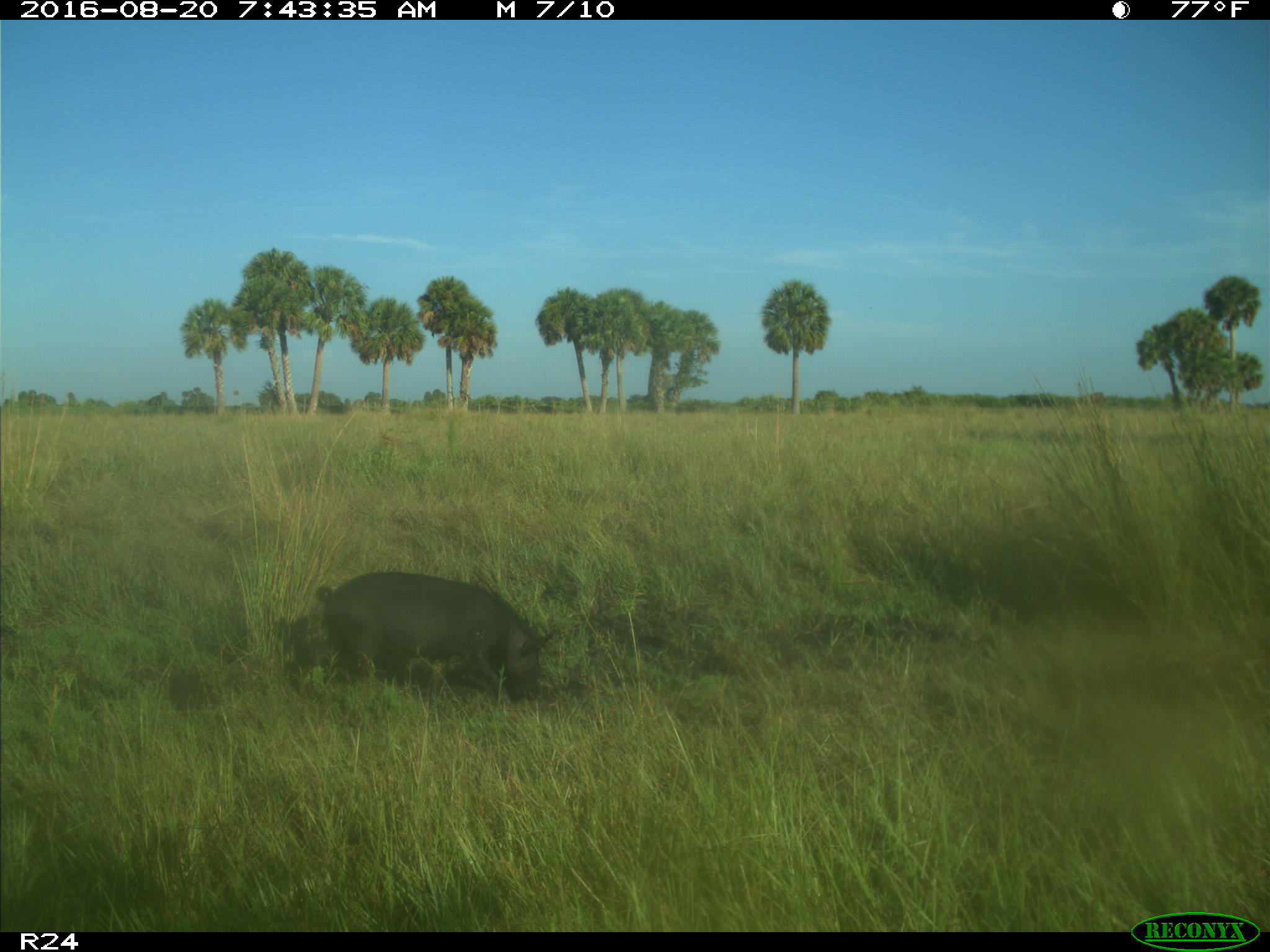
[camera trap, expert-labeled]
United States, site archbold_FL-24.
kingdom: Animalia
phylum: Chordata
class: Mammalia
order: Artiodactyla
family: Suidae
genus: Sus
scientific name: Sus scrofa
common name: wild boar